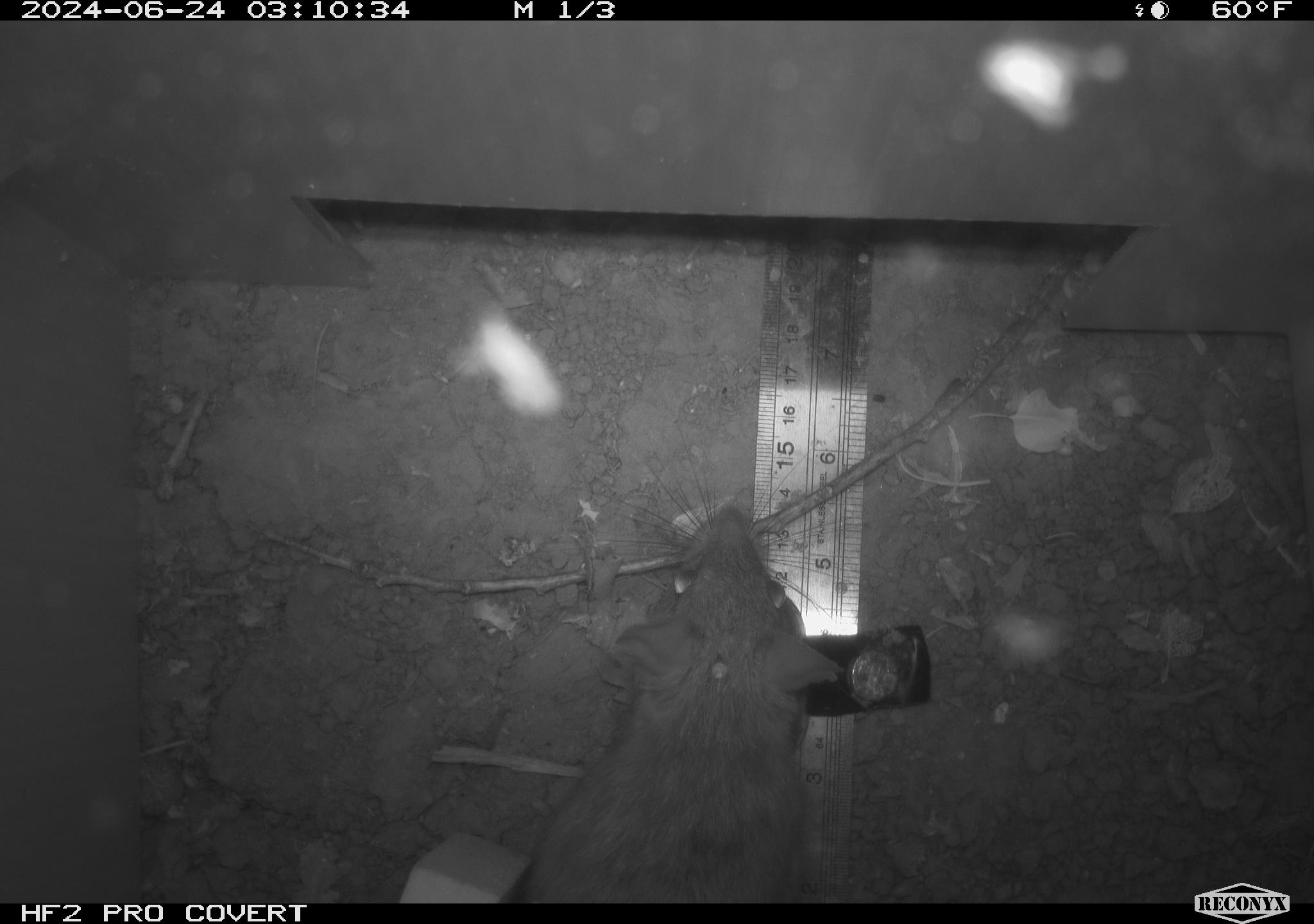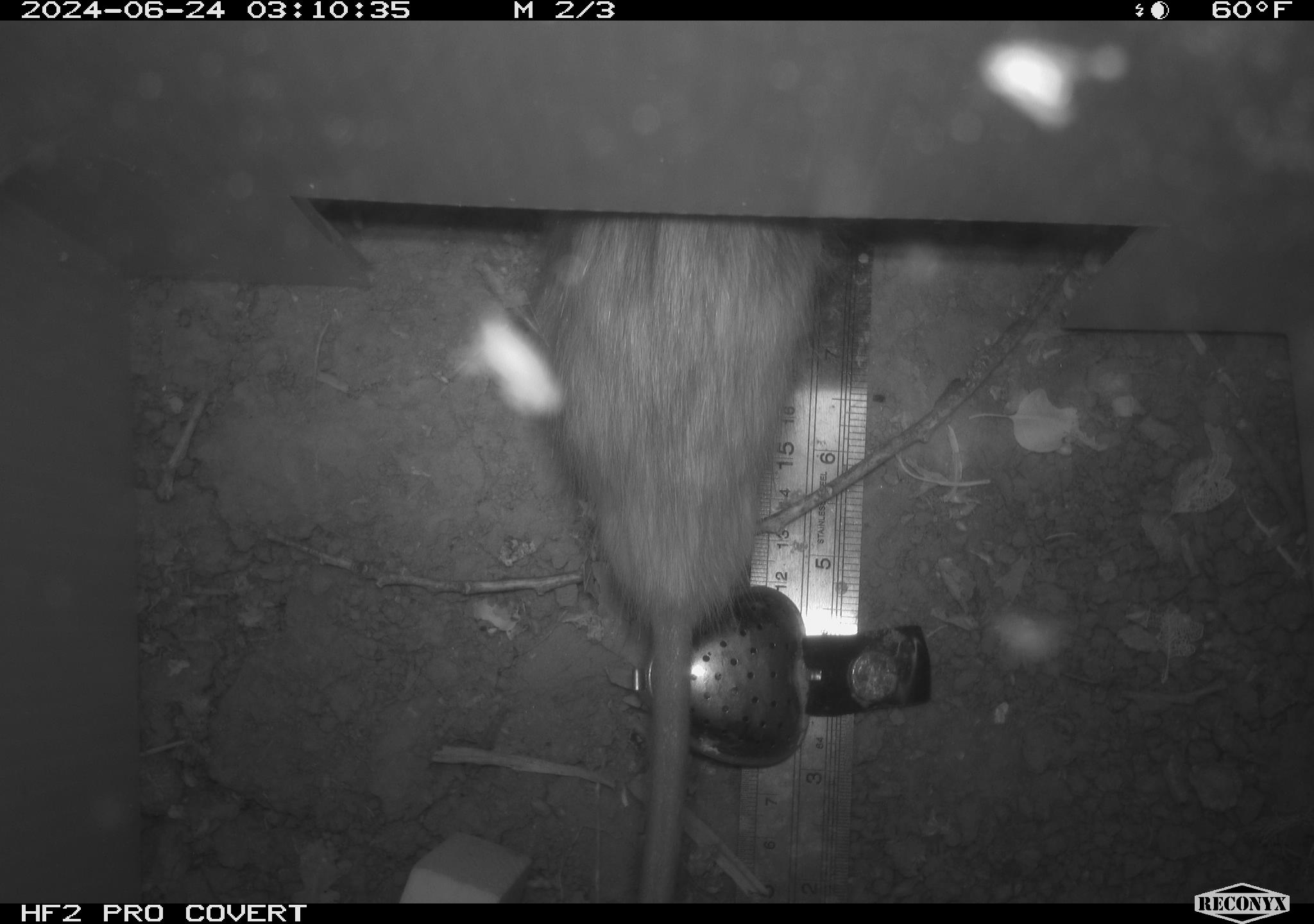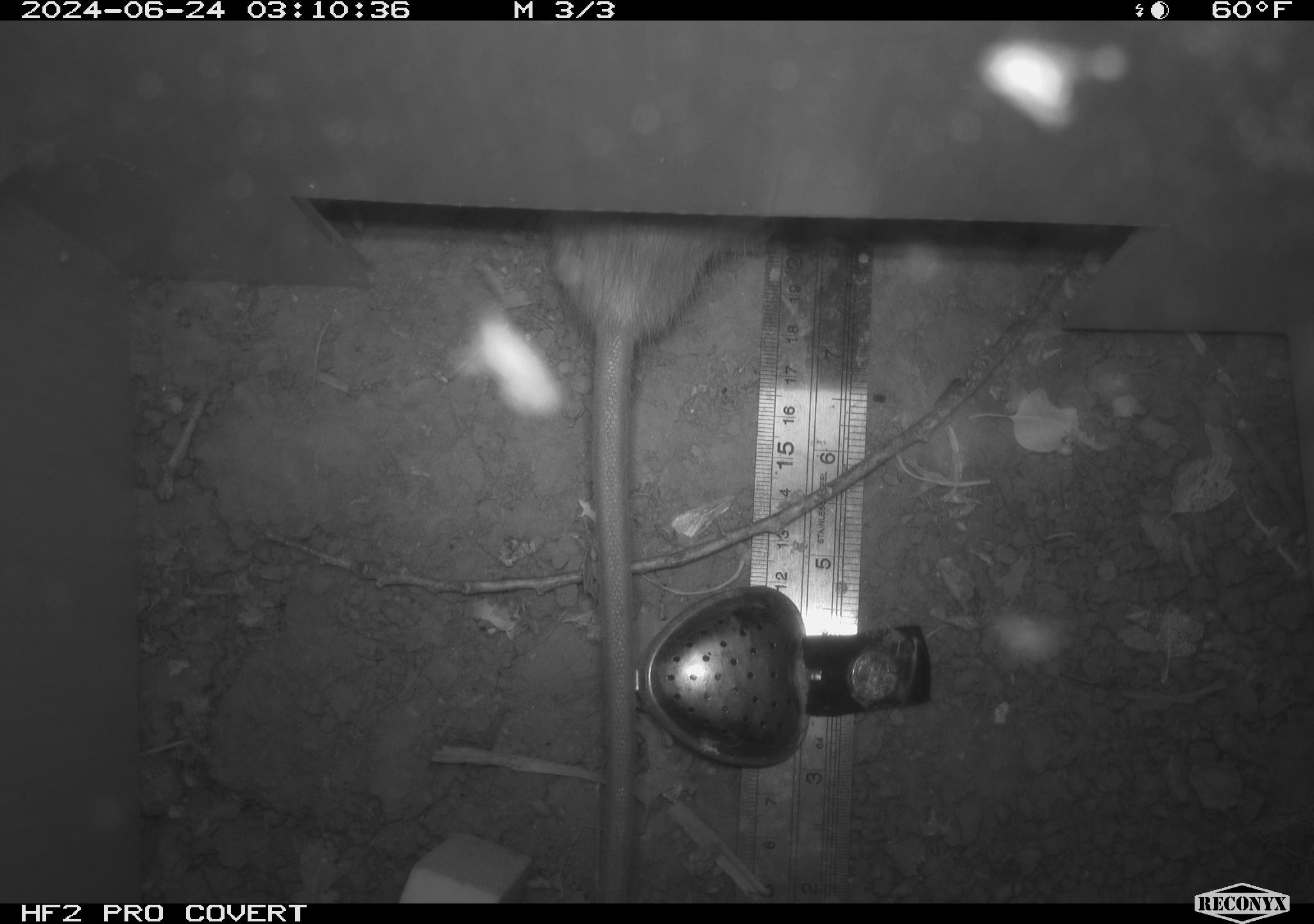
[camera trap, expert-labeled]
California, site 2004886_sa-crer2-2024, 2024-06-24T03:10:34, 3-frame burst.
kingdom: Animalia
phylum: Chordata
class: Mammalia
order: Rodentia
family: Muridae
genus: Rattus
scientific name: Rattus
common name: rat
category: rattus species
Rattus species (rat) (Rattus).